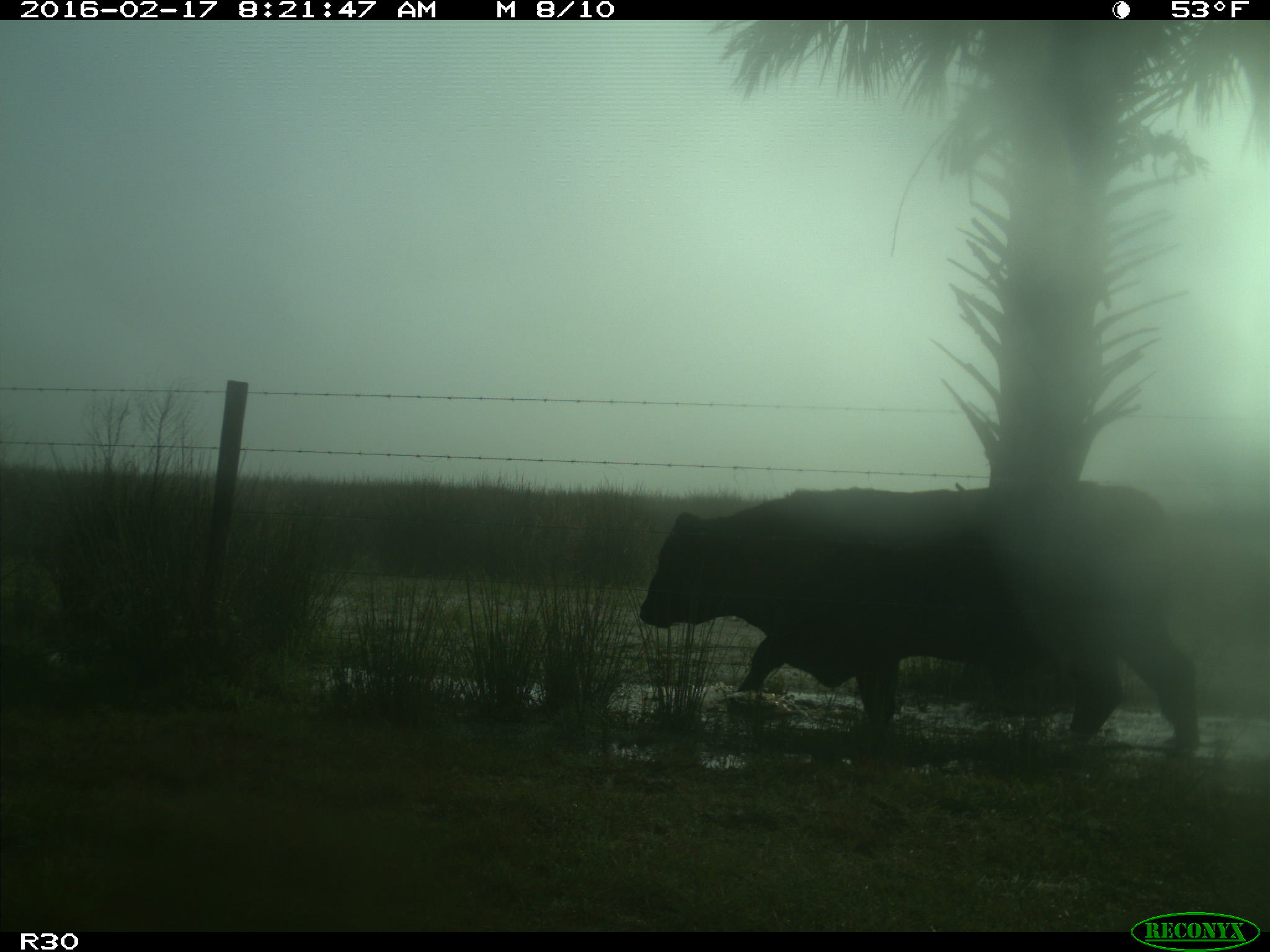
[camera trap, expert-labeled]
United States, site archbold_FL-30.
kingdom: Animalia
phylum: Chordata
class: Mammalia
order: Artiodactyla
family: Bovidae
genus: Bos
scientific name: Bos taurus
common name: domestic cow